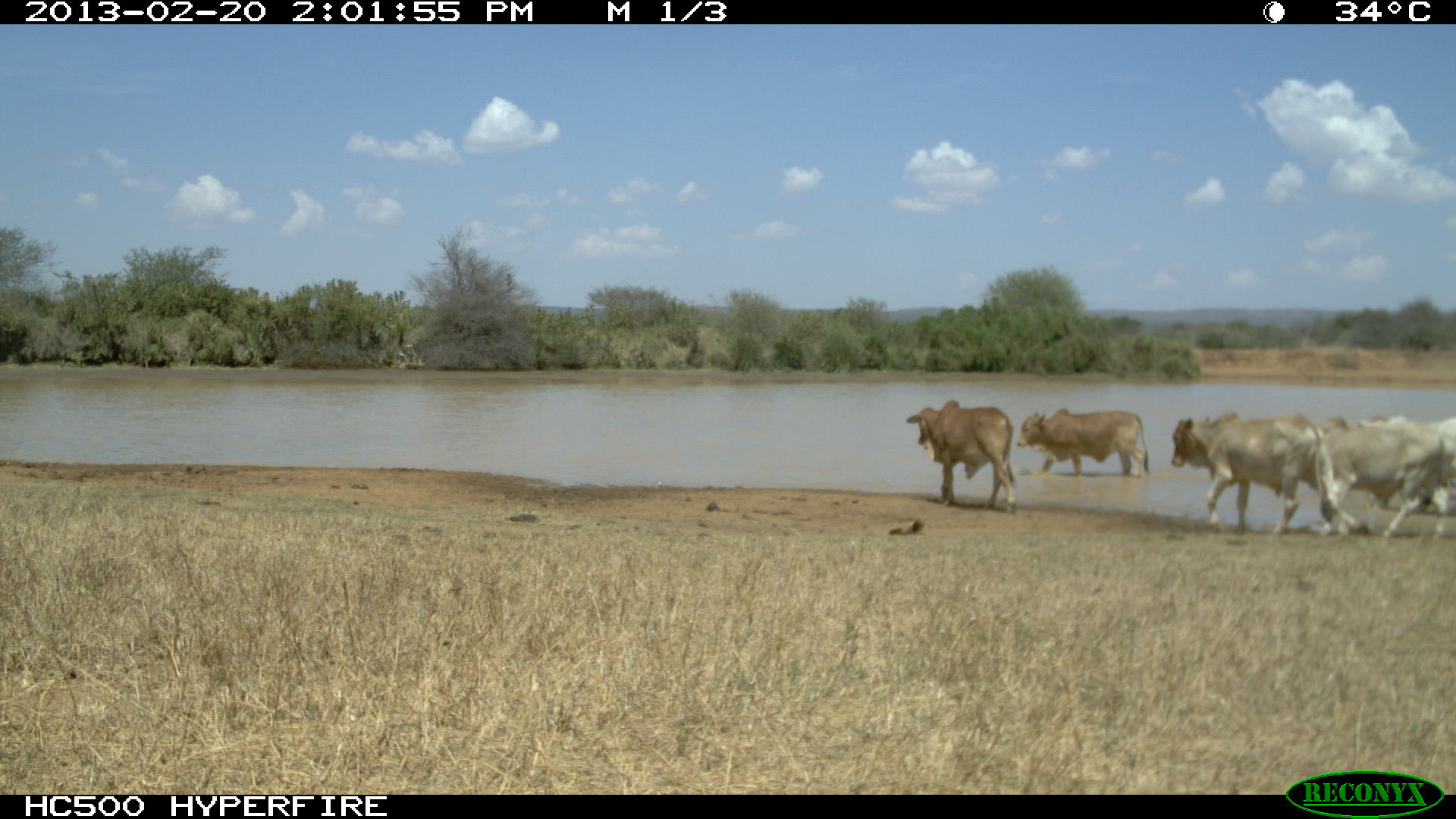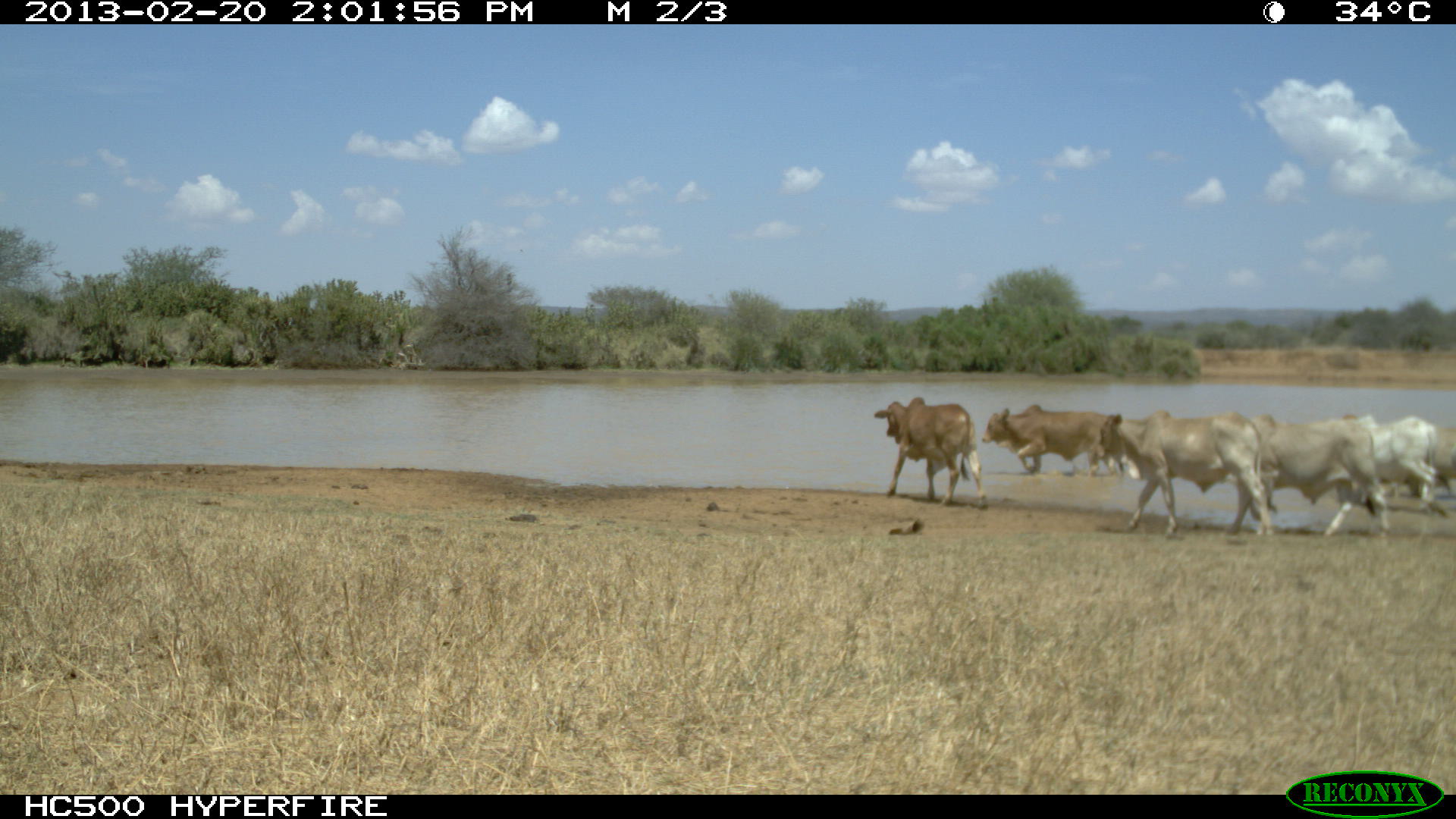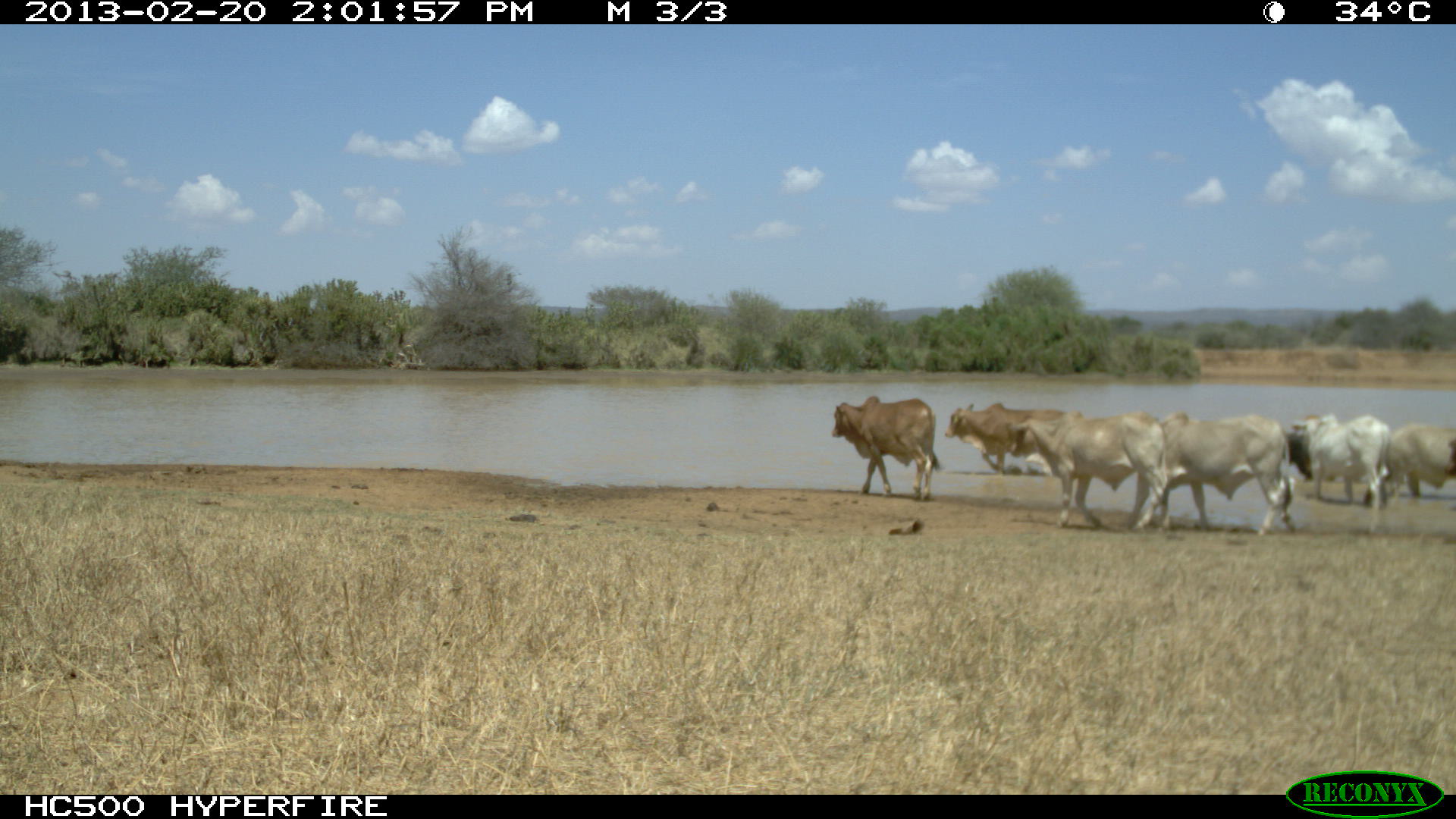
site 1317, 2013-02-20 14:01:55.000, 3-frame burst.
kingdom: Animalia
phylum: Chordata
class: Mammalia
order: Artiodactyla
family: Bovidae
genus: Bos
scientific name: Bos taurus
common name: domestic cattle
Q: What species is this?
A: Bos taurus (domestic cattle).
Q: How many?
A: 1.